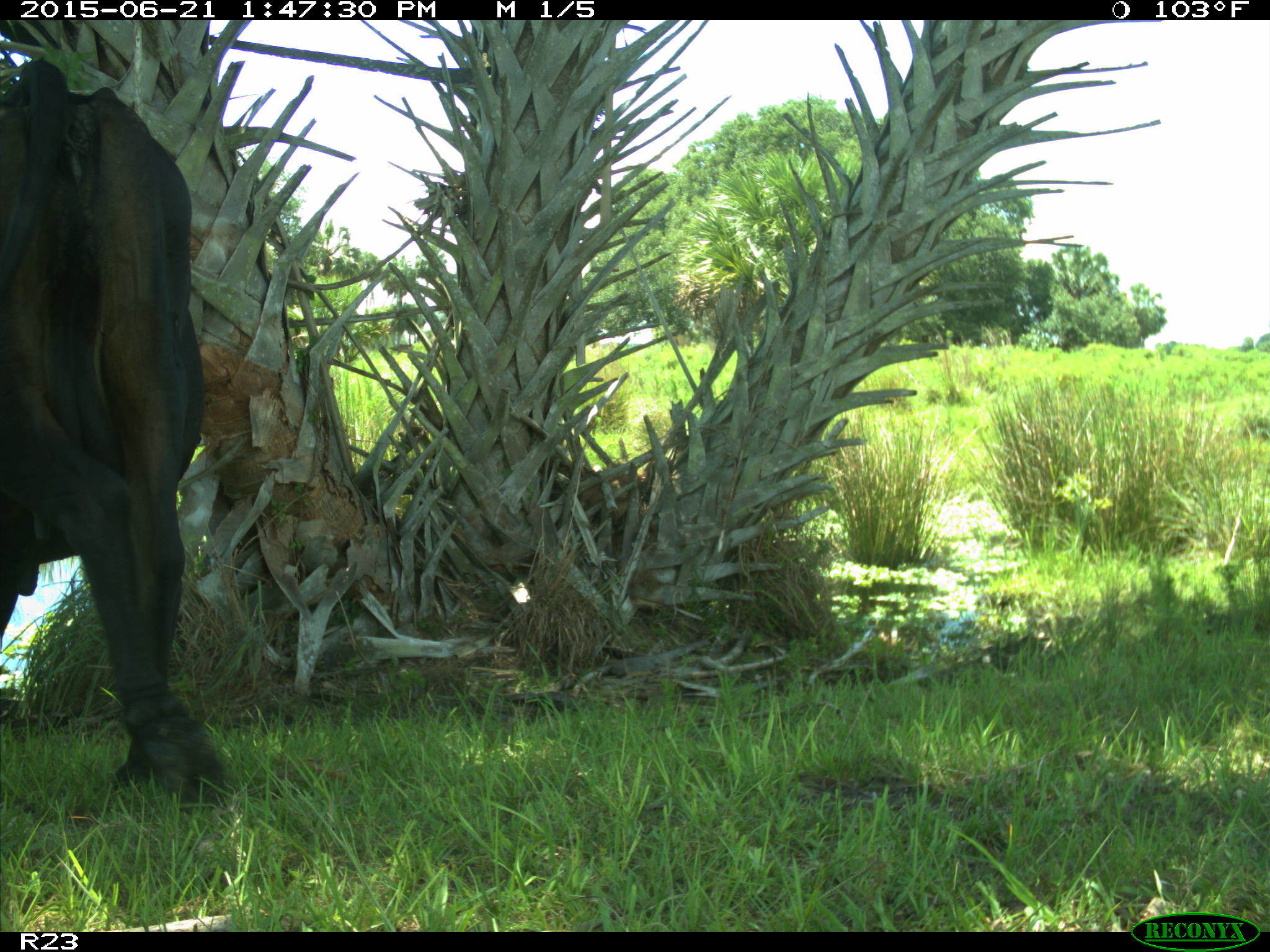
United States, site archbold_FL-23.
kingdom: Animalia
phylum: Chordata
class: Mammalia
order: Artiodactyla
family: Bovidae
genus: Bos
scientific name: Bos taurus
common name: domestic cow